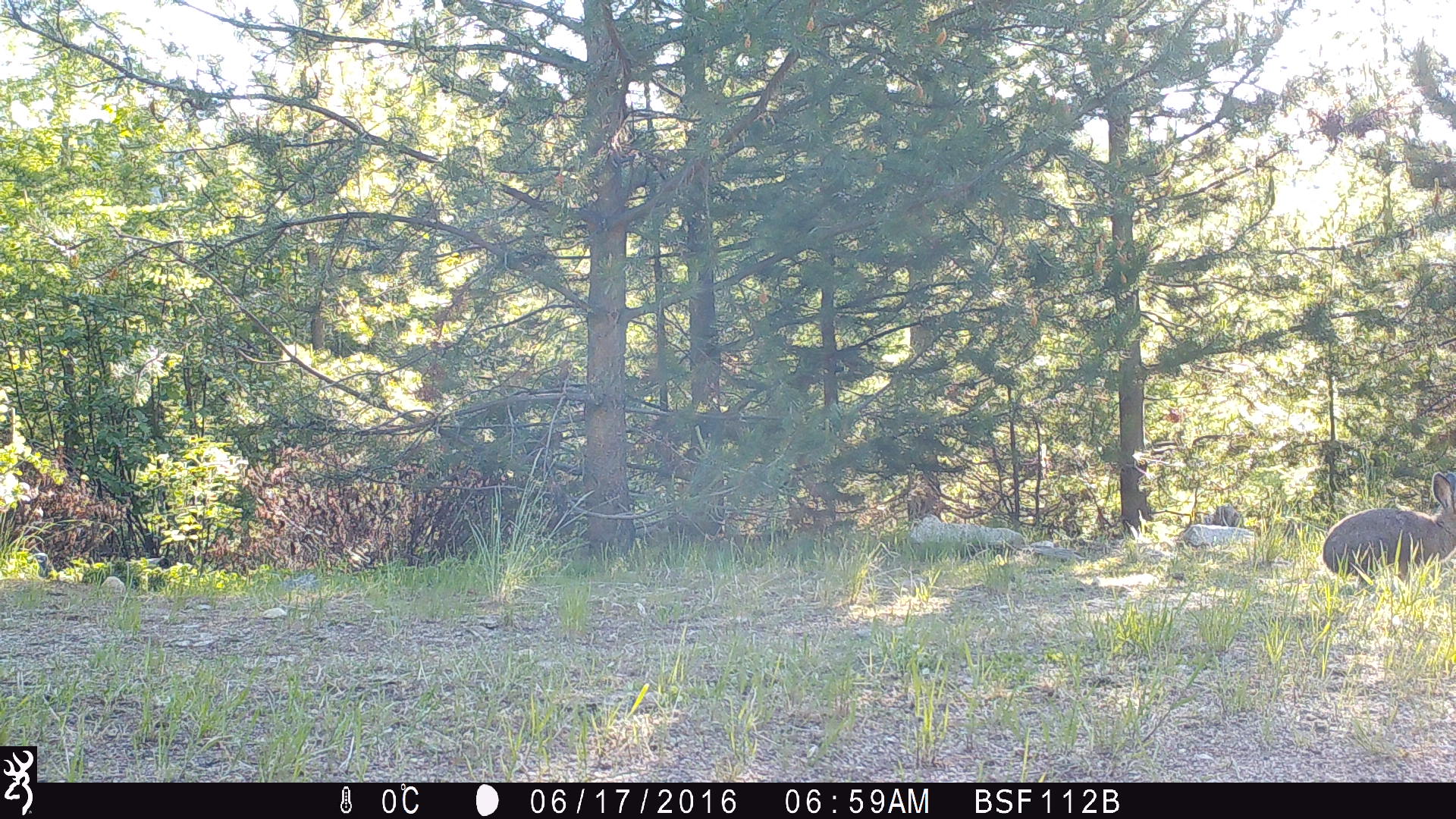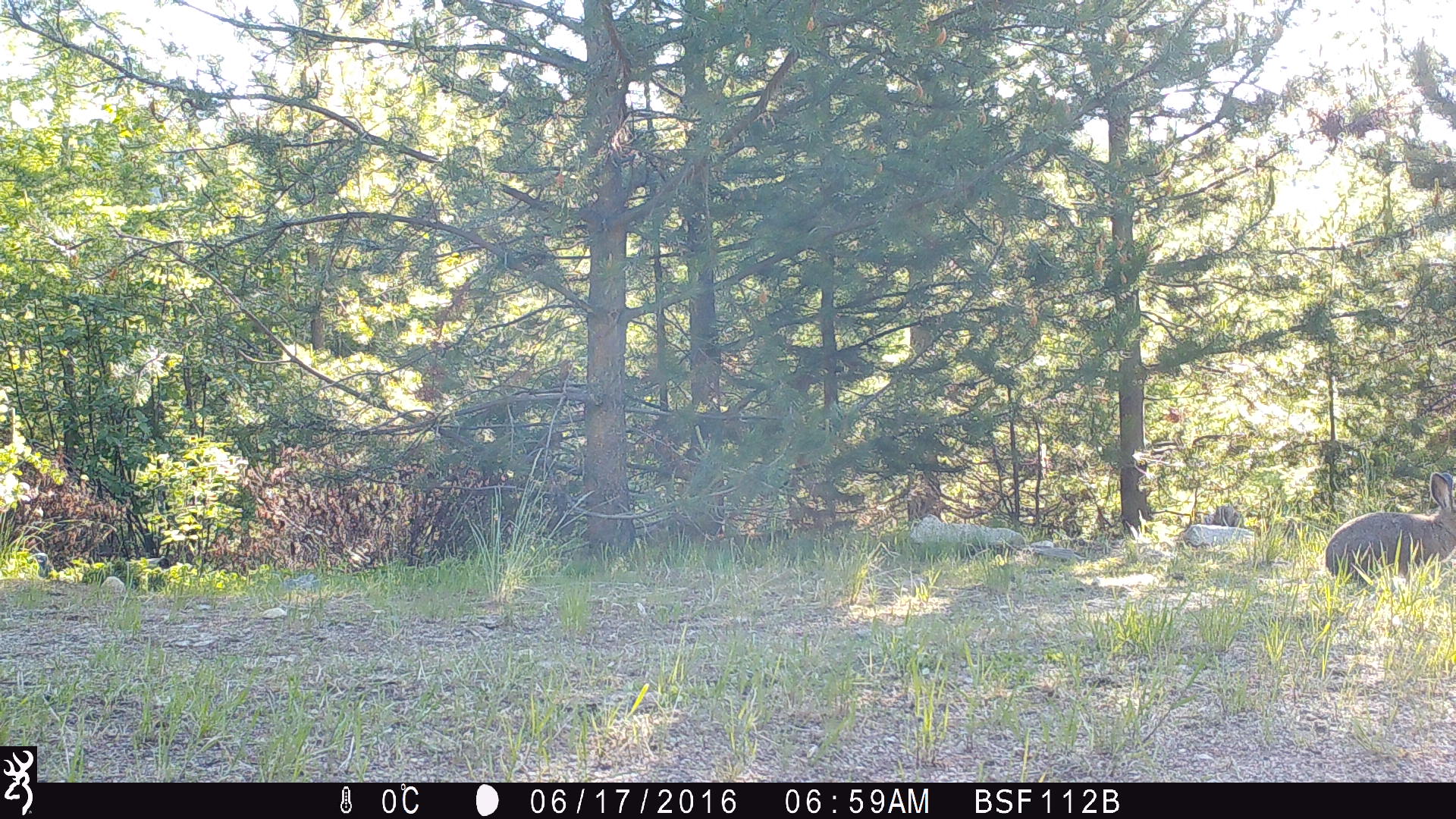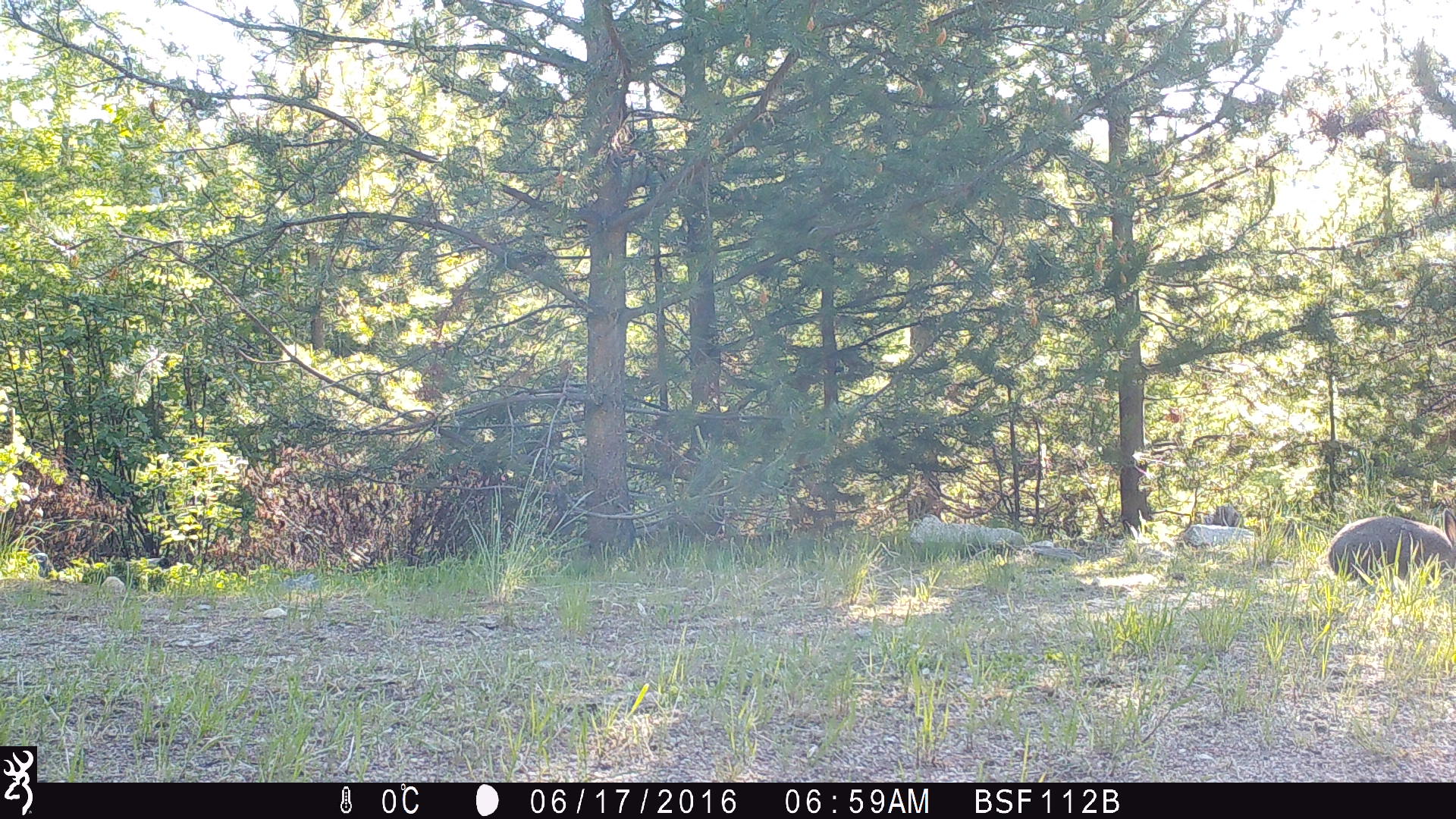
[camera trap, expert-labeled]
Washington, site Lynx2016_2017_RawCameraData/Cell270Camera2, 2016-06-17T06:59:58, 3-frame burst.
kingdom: Animalia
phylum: Chordata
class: Mammalia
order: Lagomorpha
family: Leporidae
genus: Lepus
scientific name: Lepus americanus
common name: snowshoe hare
Lepus americanus (snowshoe hare). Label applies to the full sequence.